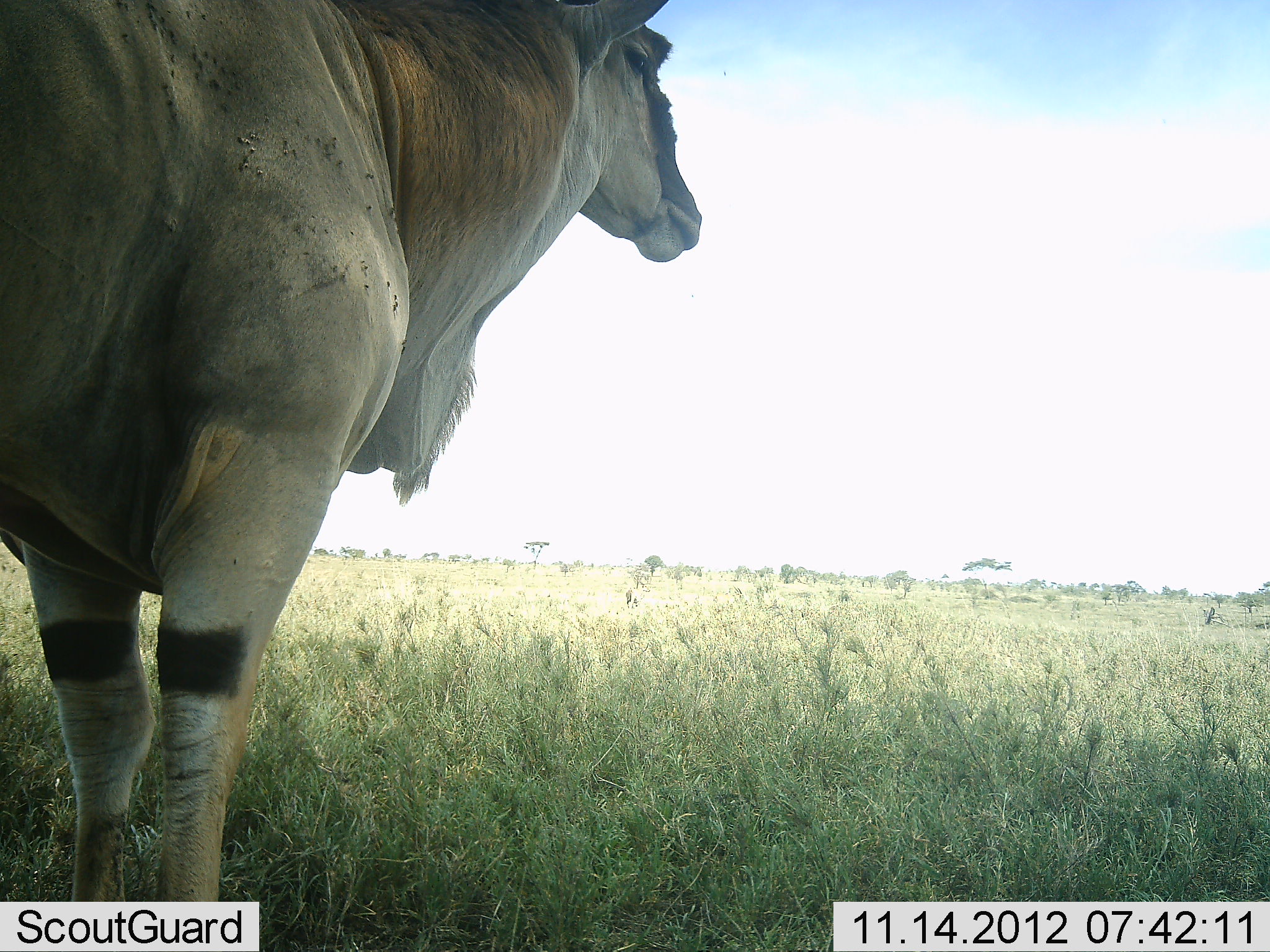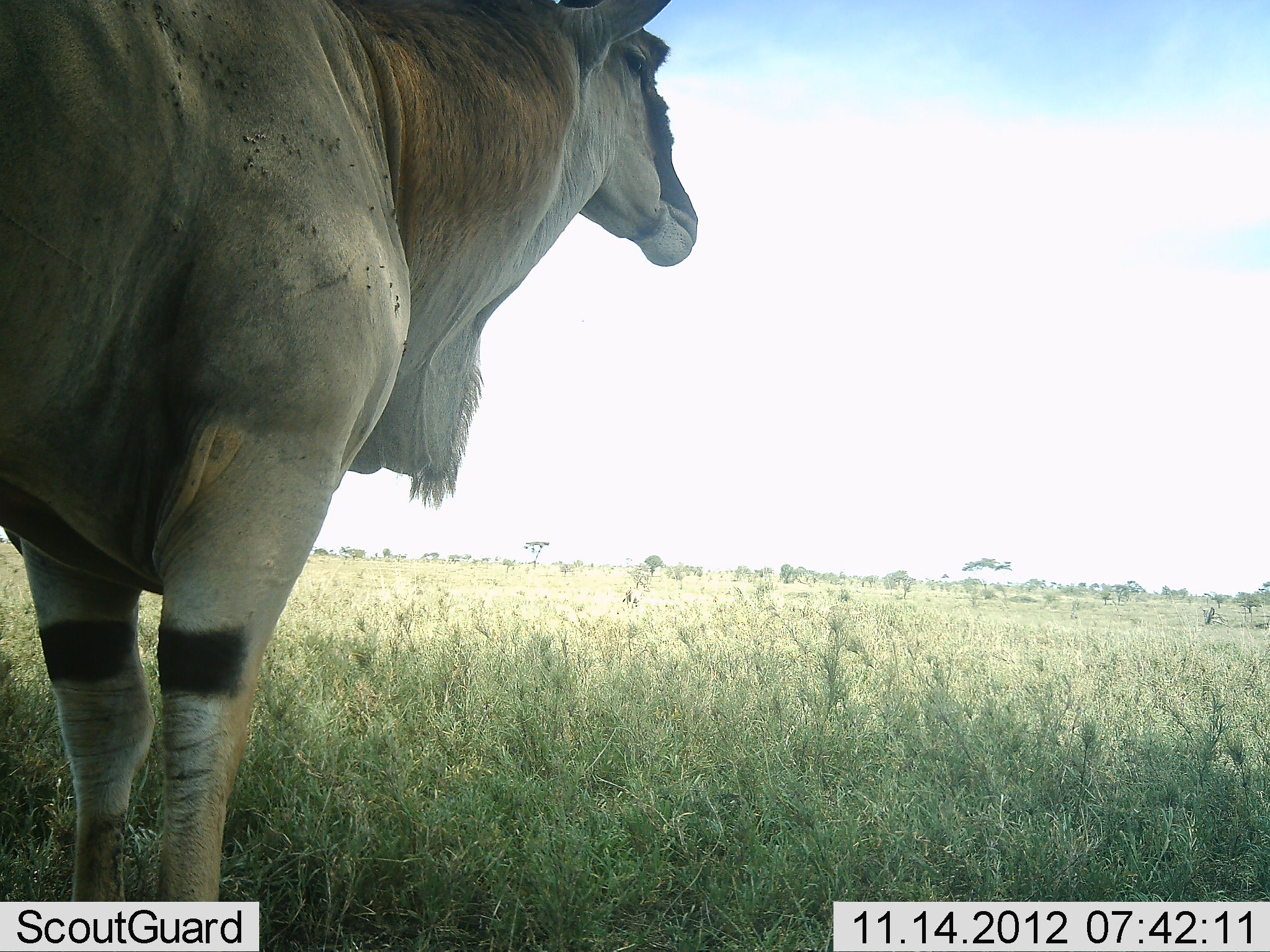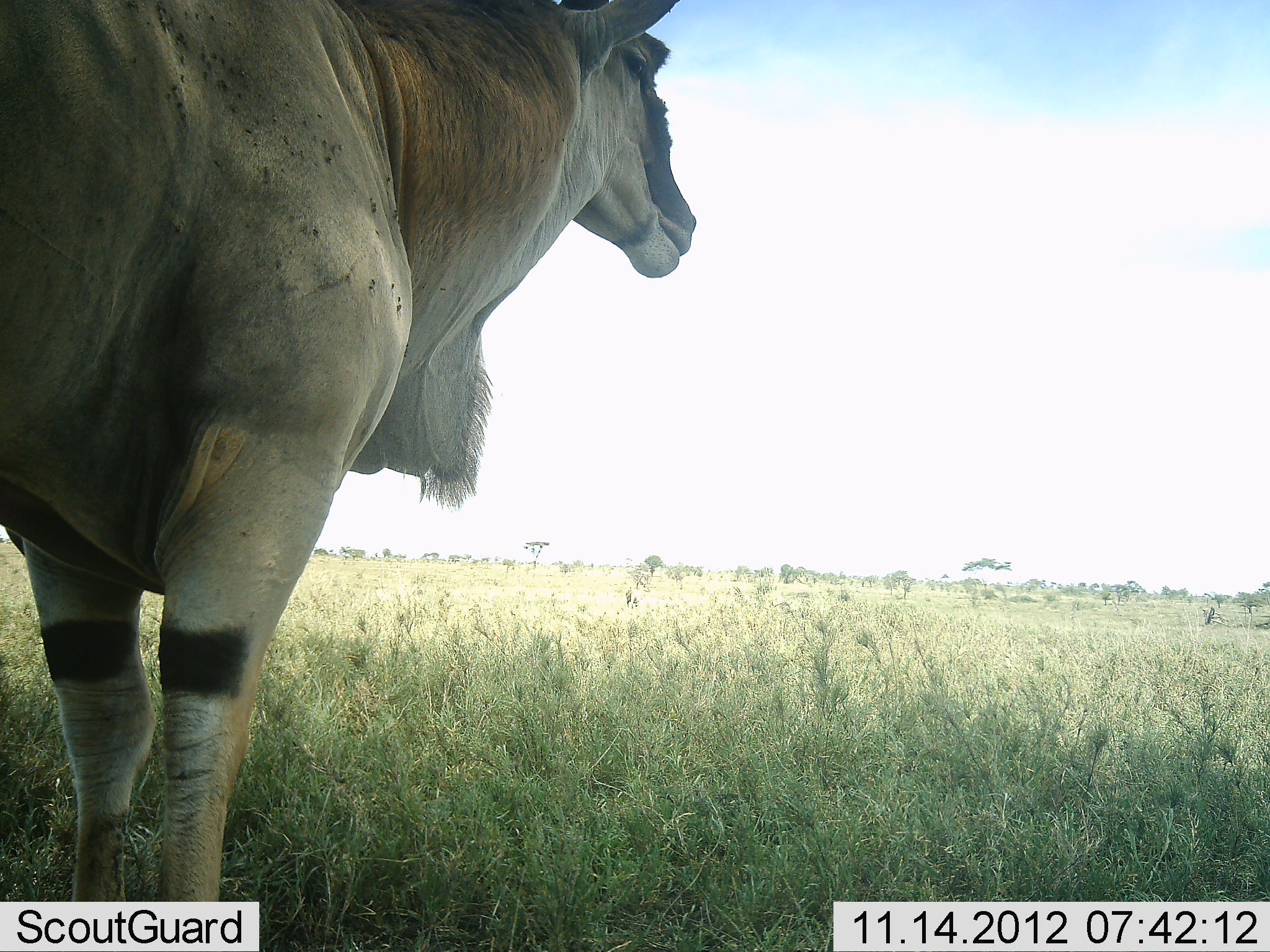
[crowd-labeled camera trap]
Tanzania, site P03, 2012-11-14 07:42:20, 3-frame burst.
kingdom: Animalia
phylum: Chordata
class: Mammalia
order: Artiodactyla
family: Bovidae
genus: Tragelaphus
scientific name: Tragelaphus oryx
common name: eland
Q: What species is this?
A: Eland (Tragelaphus oryx).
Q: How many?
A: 1.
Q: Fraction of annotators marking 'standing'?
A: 80%.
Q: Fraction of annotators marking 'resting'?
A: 0%.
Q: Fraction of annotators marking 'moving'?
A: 0%.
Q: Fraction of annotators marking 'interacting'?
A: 0%.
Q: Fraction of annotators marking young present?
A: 0%.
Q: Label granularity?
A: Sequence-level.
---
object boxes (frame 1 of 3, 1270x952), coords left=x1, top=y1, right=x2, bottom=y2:
animal: left=0, top=1, right=703, bottom=902; left=625, top=582, right=651, bottom=609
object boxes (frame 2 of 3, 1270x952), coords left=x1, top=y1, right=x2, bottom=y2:
animal: left=0, top=1, right=701, bottom=902; left=623, top=581, right=651, bottom=610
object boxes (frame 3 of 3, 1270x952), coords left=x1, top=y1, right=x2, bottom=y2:
animal: left=0, top=0, right=698, bottom=902; left=625, top=580, right=651, bottom=609